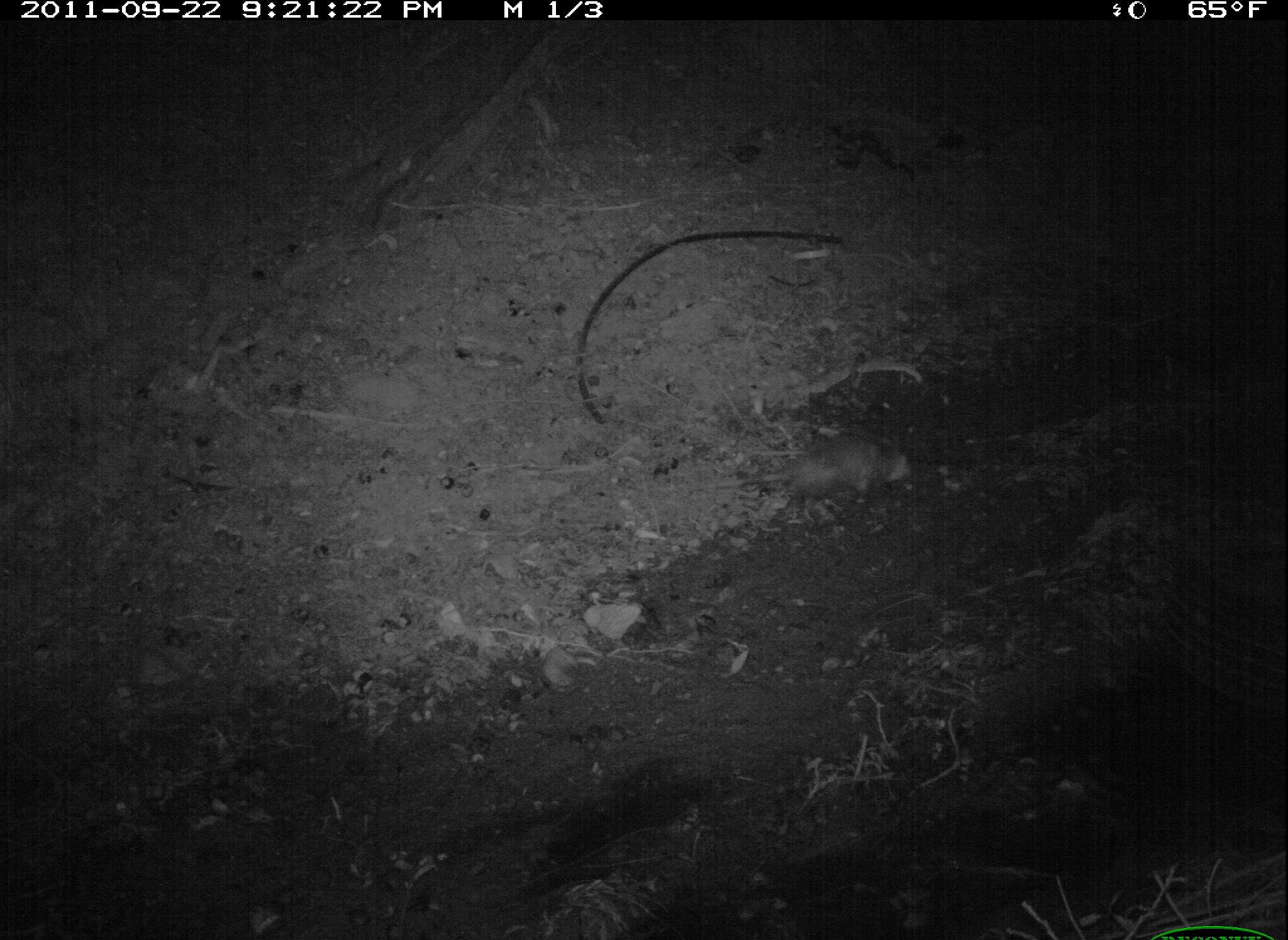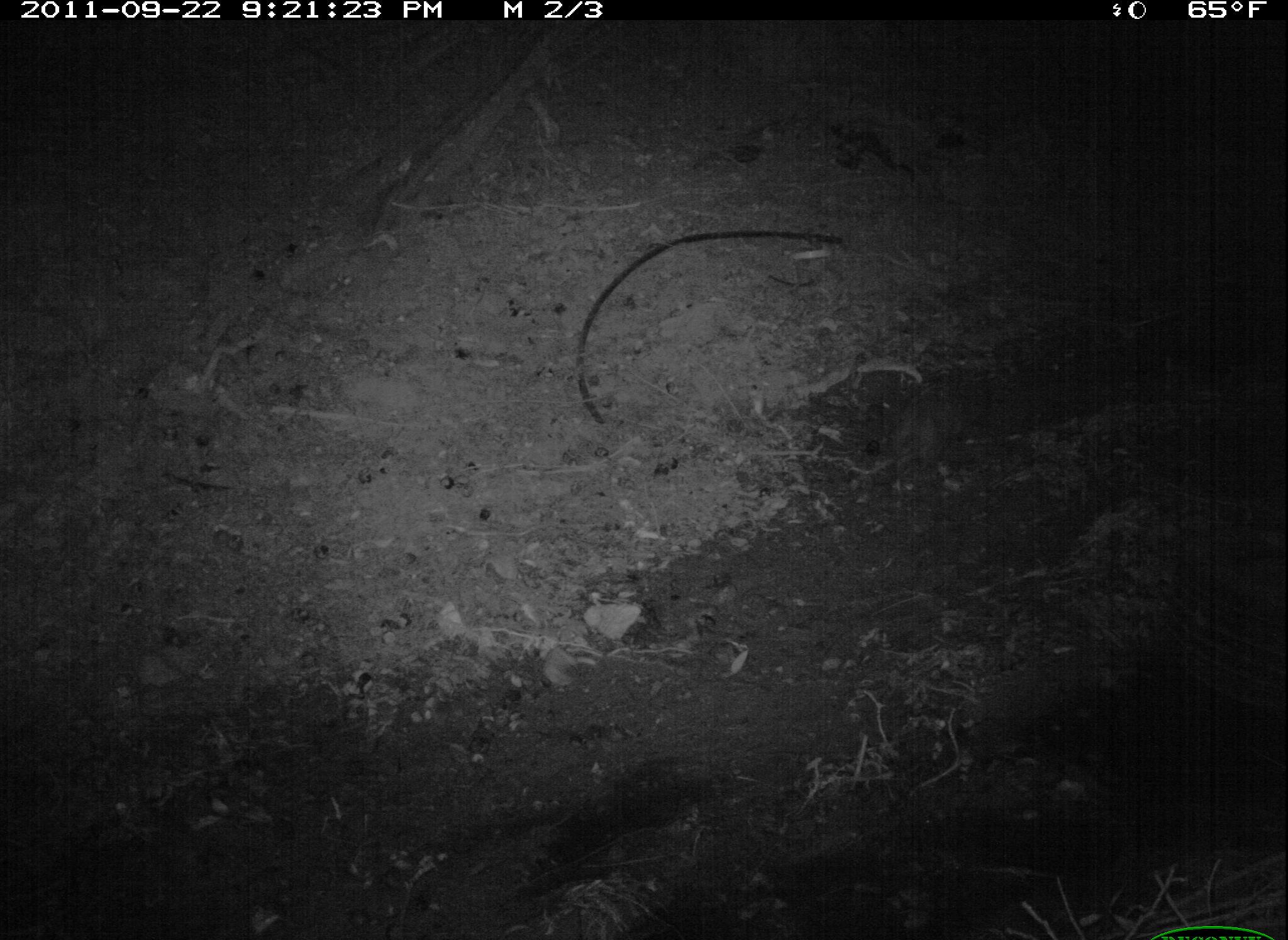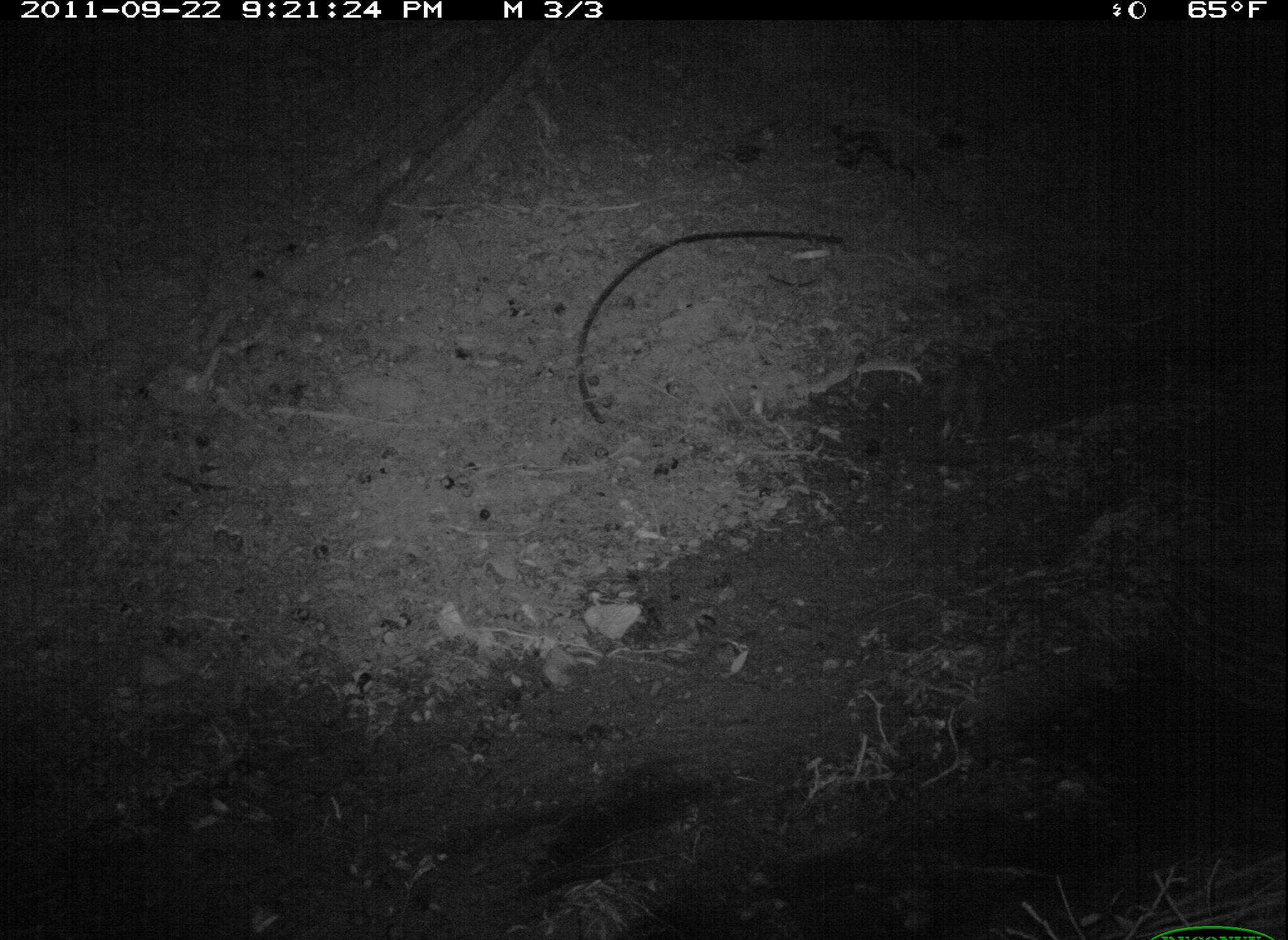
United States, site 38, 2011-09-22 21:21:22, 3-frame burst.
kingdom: Animalia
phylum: Chordata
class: Mammalia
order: Didelphimorphia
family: Didelphidae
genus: Didelphis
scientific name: Didelphis virginiana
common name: virginia opossum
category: opossum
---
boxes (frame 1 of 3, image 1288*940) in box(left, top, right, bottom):
opossum: box(686, 427, 929, 535)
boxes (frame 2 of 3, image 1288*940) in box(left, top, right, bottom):
opossum: box(858, 358, 1006, 488)